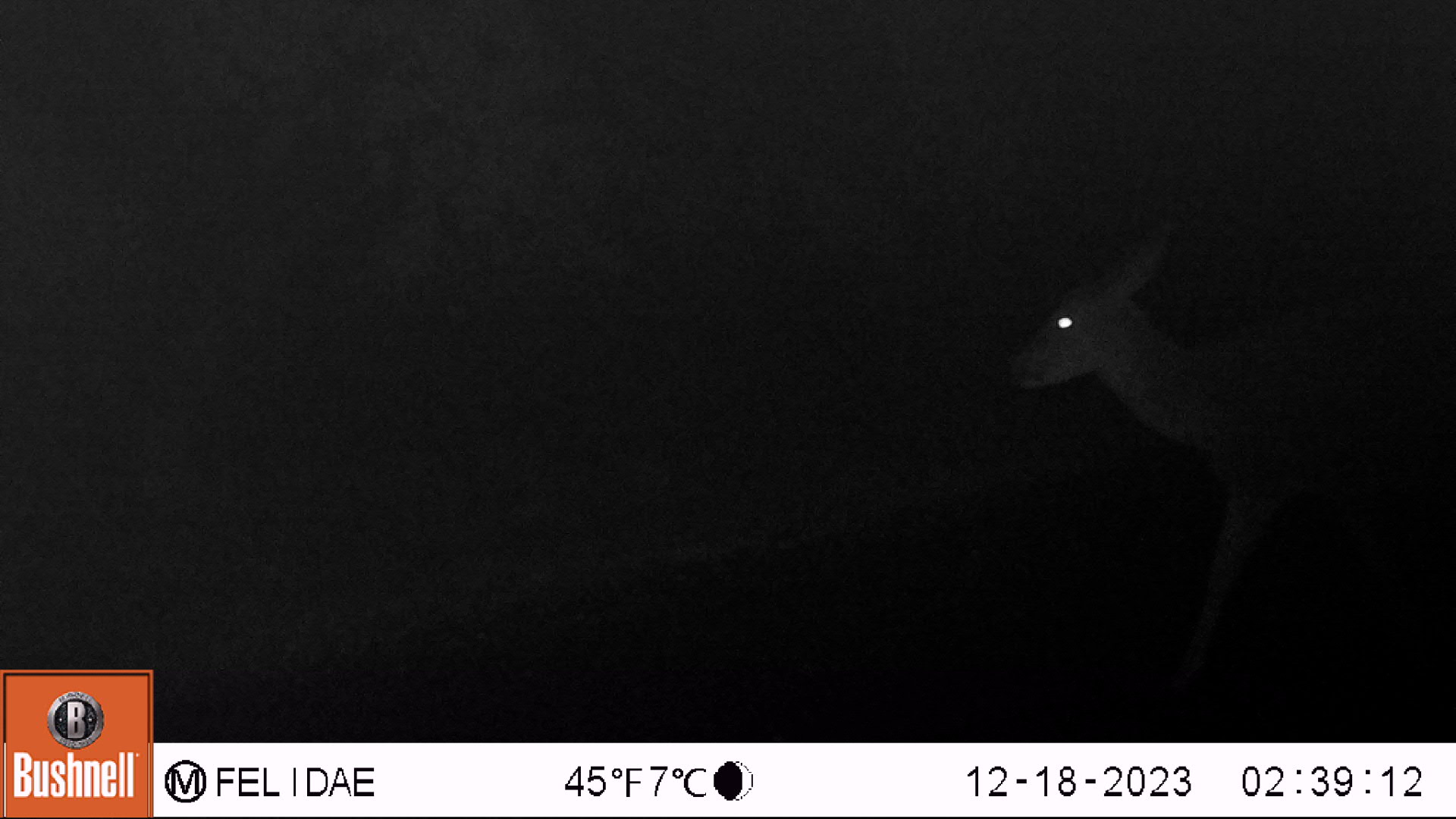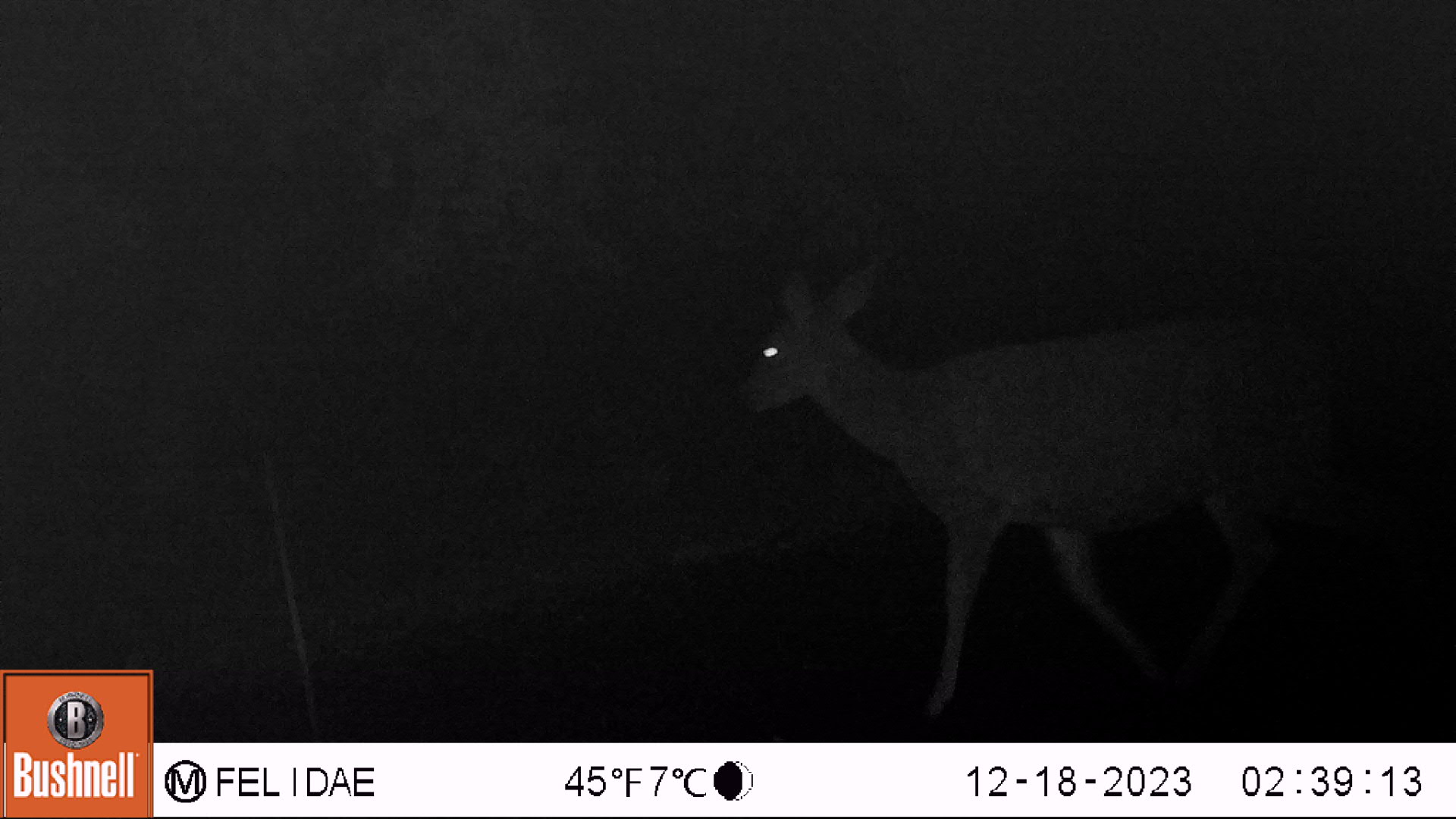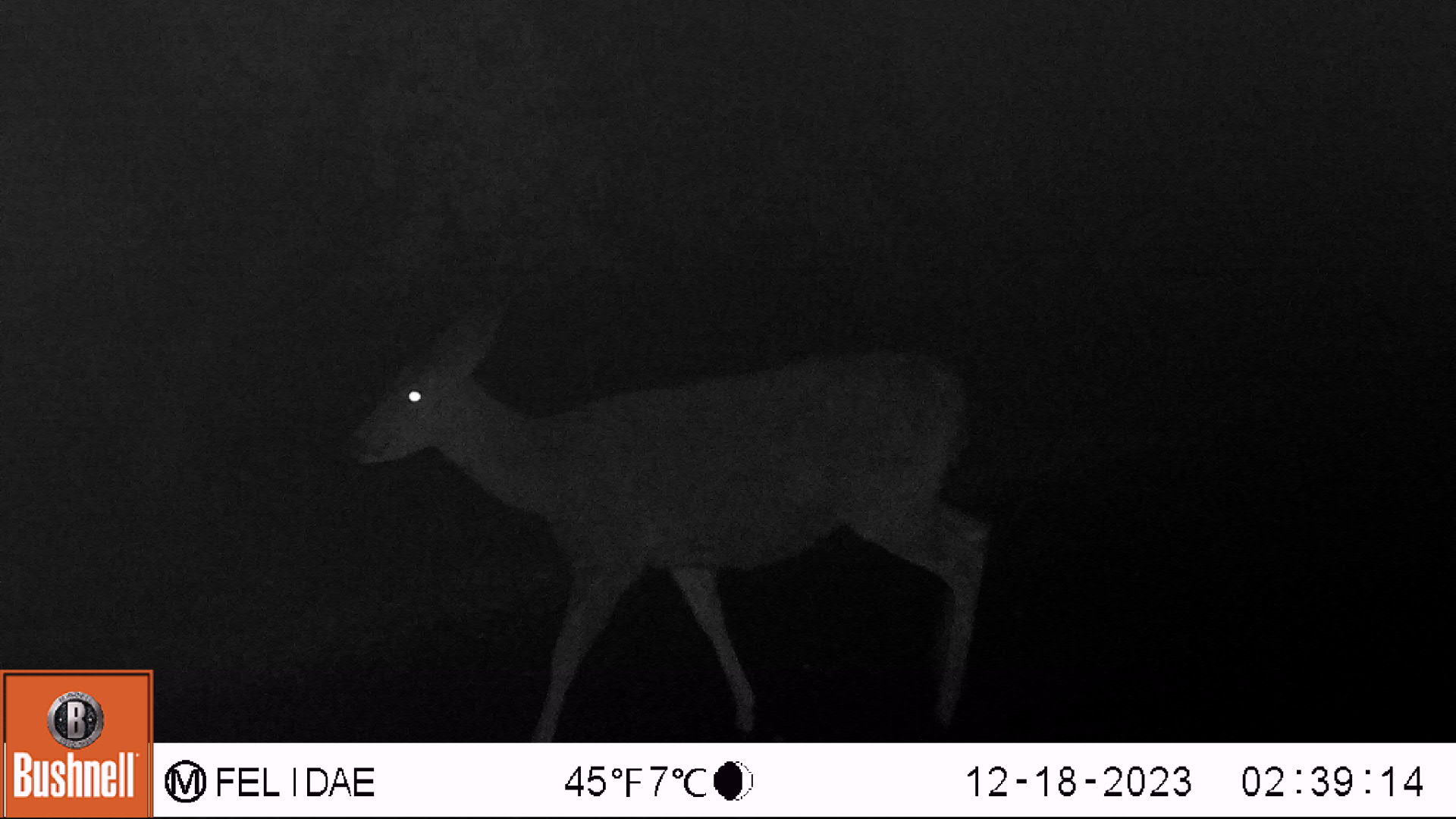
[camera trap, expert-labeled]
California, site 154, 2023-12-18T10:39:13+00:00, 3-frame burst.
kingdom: Animalia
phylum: Chordata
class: Mammalia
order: Artiodactyla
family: Cervidae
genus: Odocoileus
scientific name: Odocoileus hemionus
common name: mule deer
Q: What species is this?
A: Mule deer (Odocoileus hemionus).